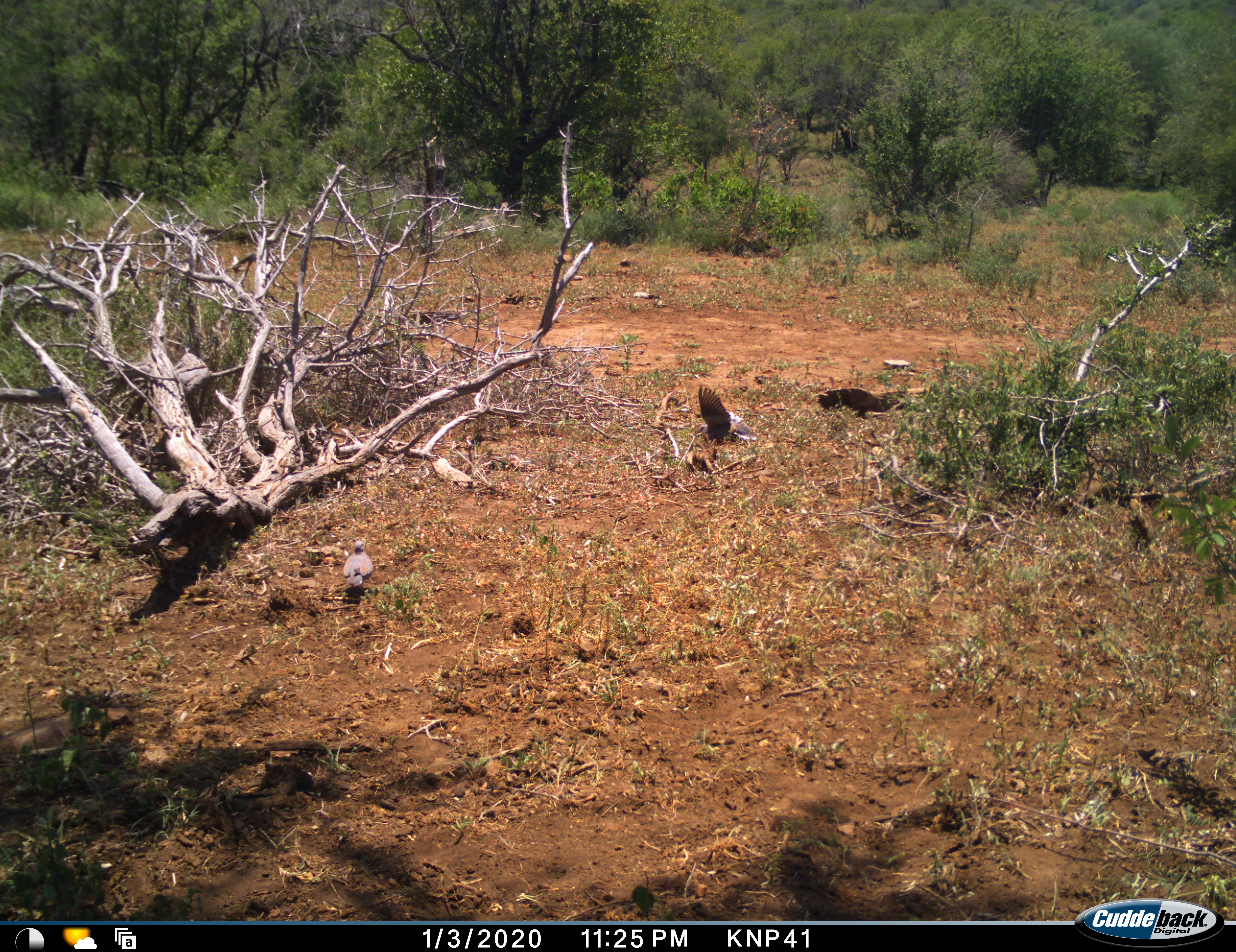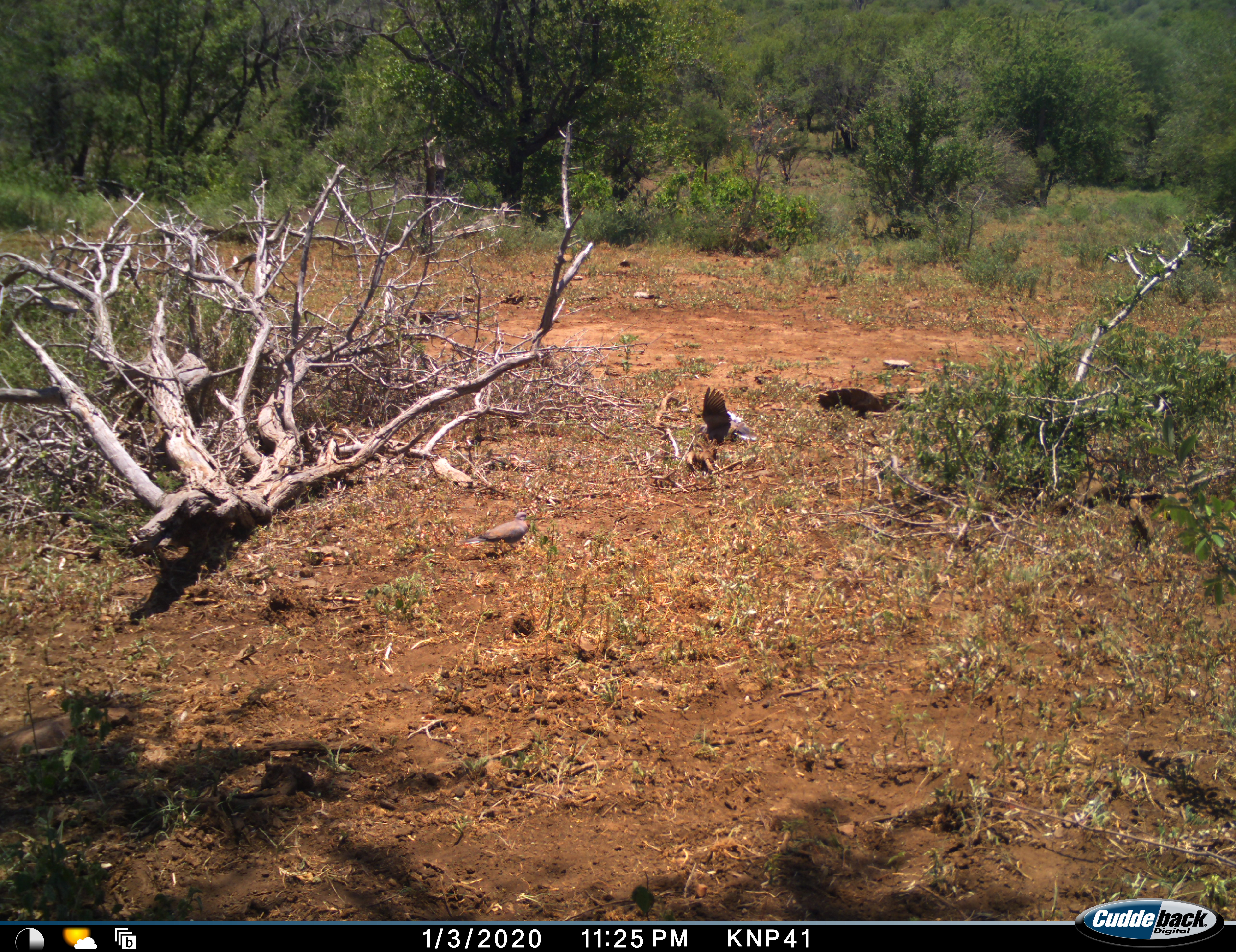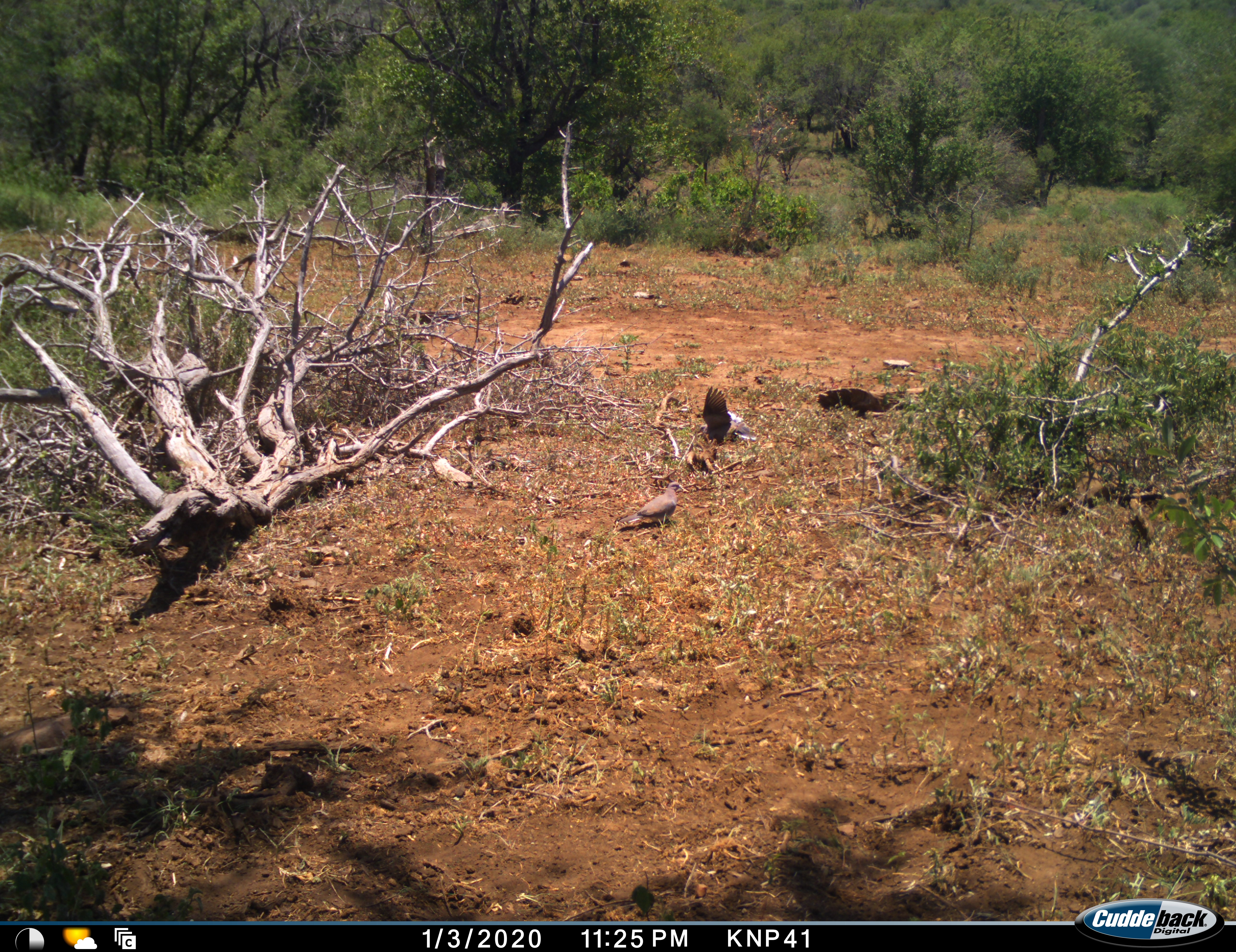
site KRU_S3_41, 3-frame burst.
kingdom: Animalia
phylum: Chordata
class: Aves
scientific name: Aves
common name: bird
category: birdother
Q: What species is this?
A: Birdother (bird) (Aves).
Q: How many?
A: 2.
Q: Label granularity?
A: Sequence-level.